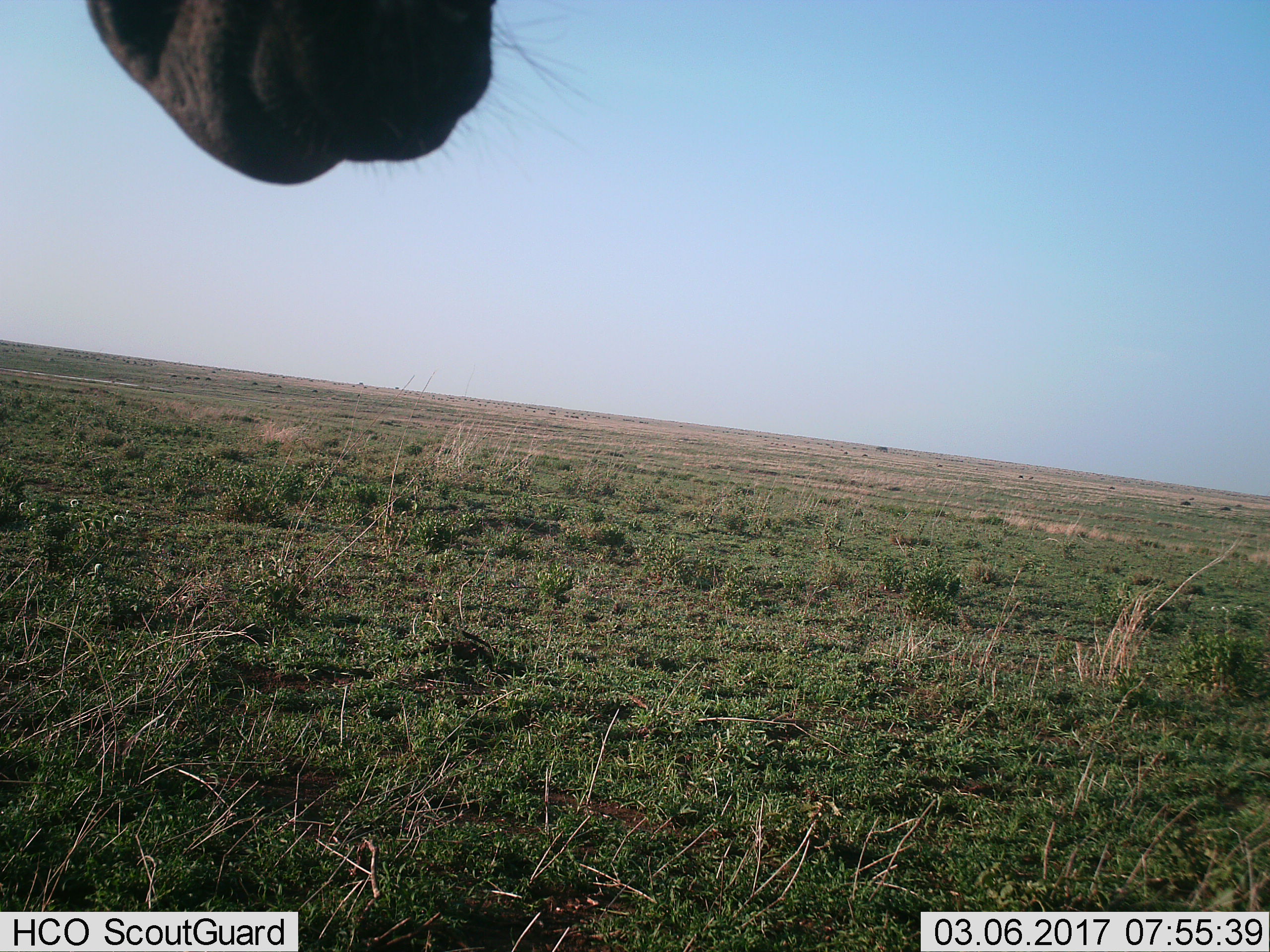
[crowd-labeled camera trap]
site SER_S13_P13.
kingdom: Animalia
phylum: Chordata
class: Mammalia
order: Artiodactyla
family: Bovidae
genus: Connochaetes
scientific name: Connochaetes taurinus taurinus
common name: blue wildebeest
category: wildebeestblue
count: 1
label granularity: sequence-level